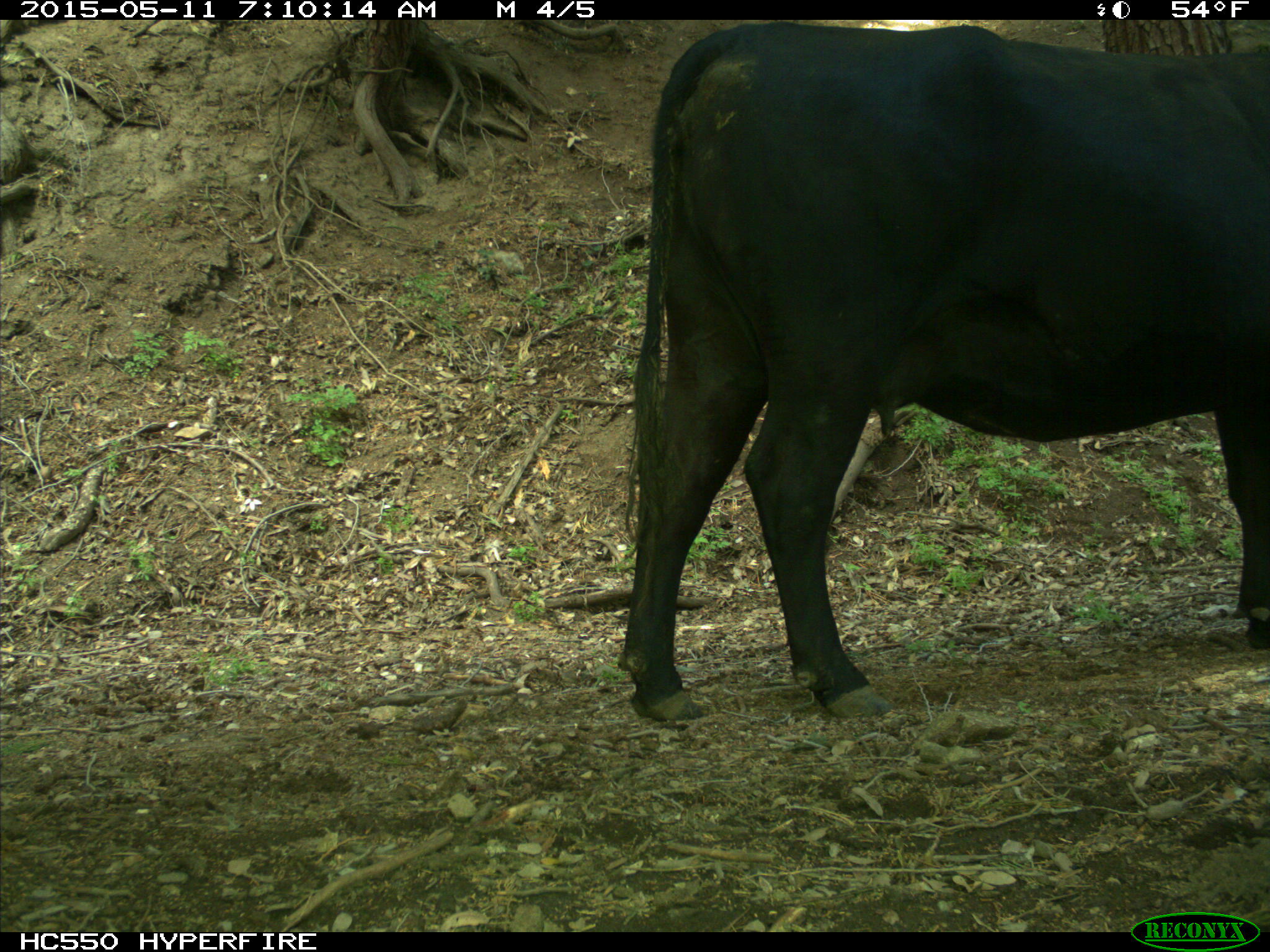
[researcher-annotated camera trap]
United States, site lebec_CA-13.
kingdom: Animalia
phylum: Chordata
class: Mammalia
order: Artiodactyla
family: Bovidae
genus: Bos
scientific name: Bos taurus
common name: domestic cow